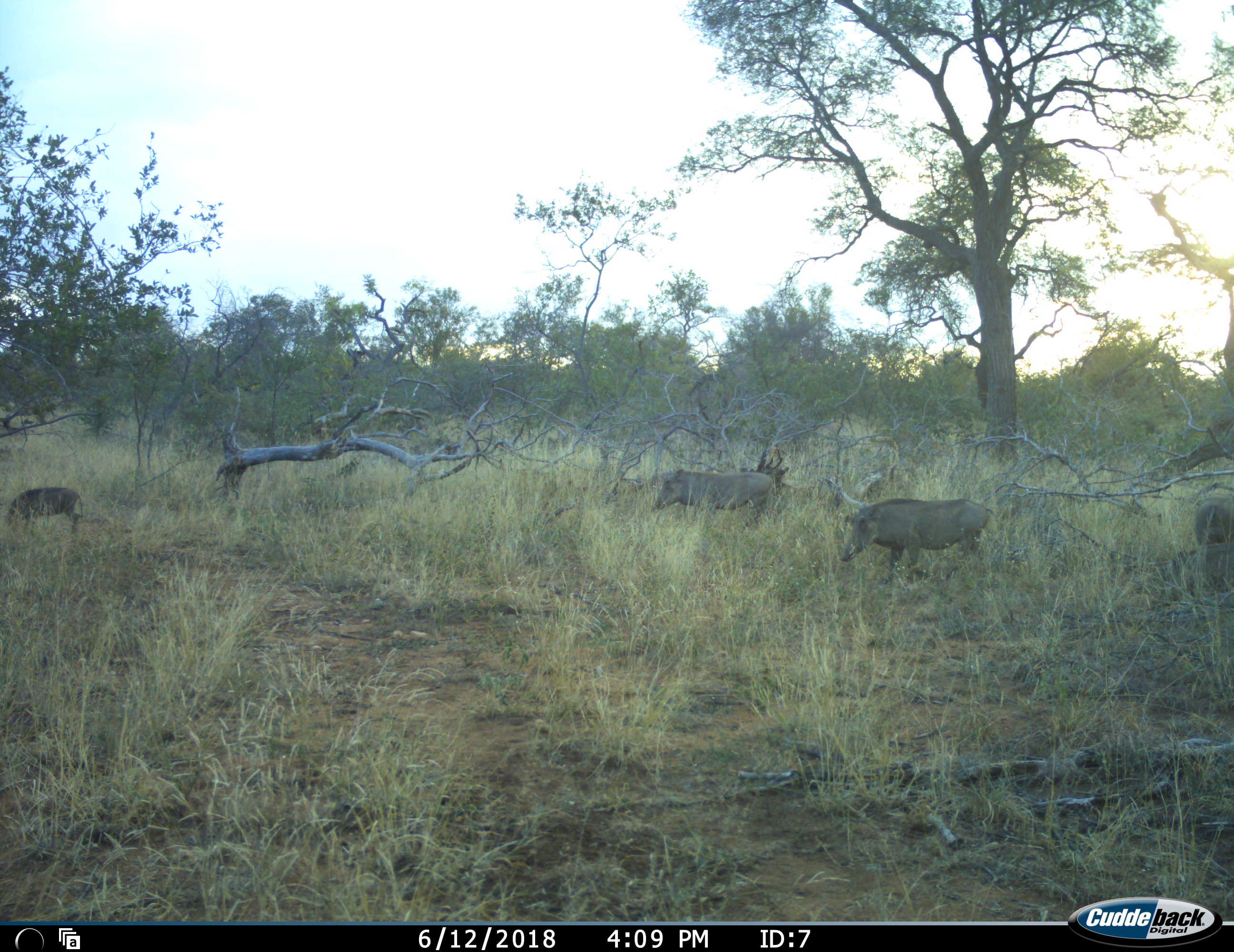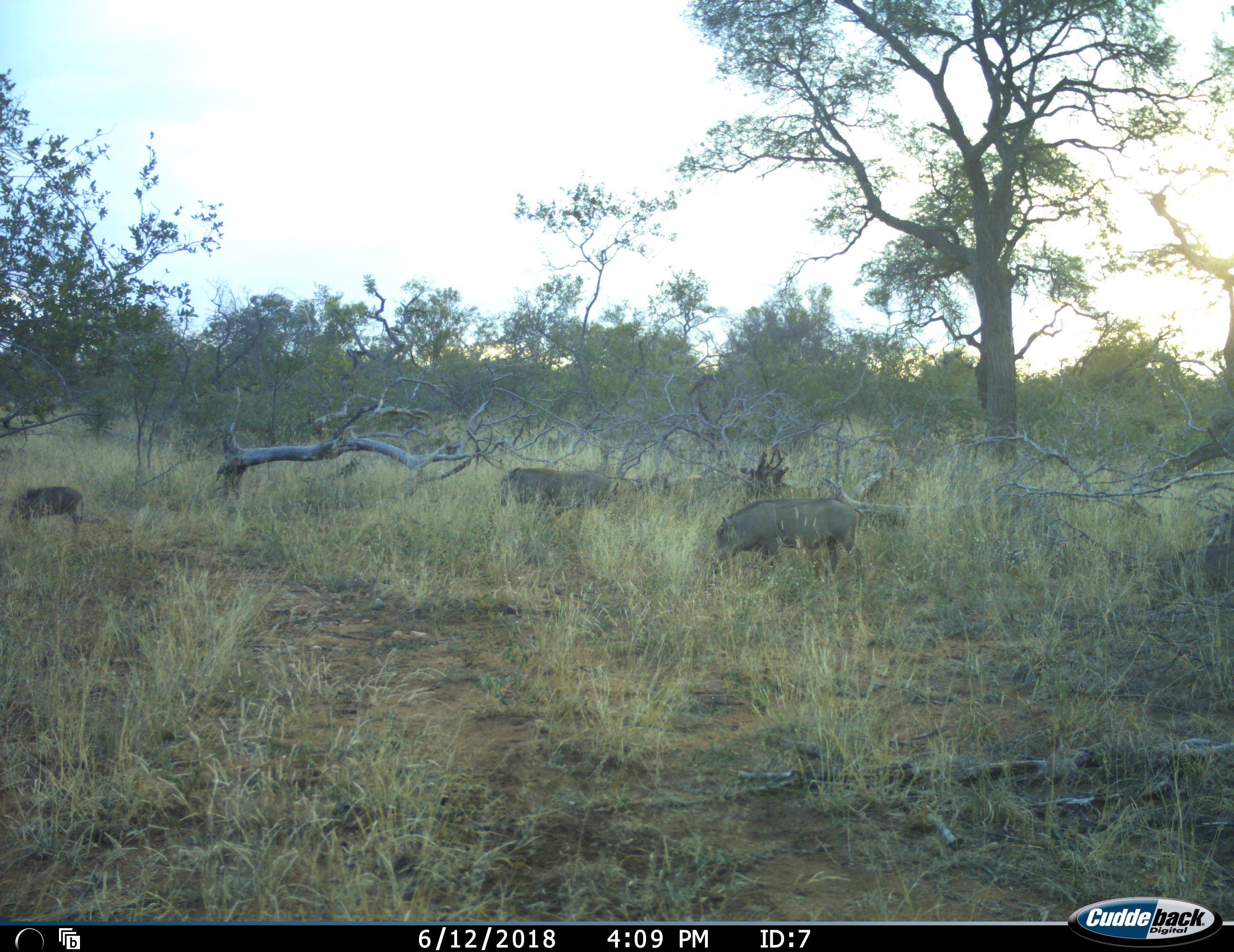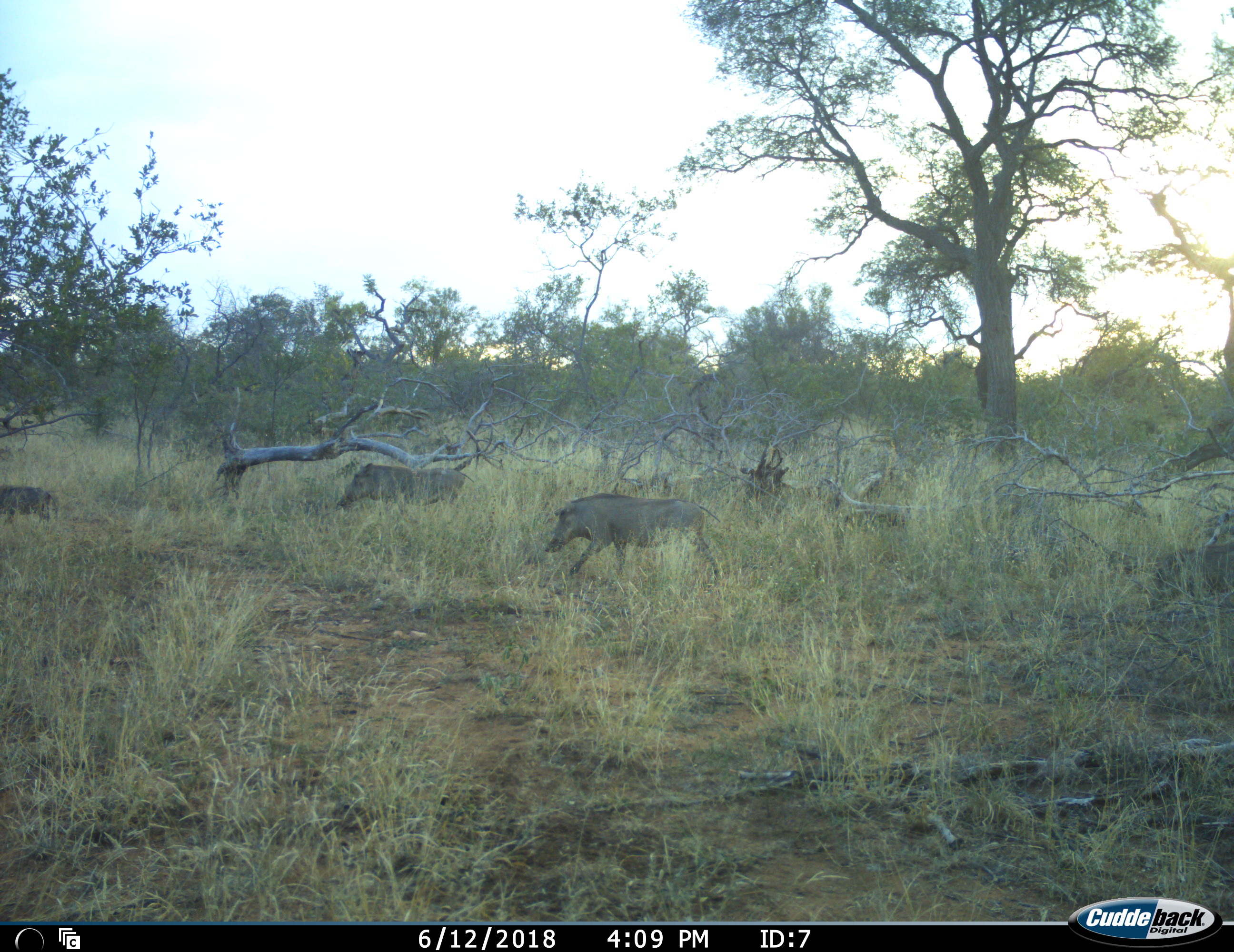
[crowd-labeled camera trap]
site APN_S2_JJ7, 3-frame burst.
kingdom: Animalia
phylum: Chordata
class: Mammalia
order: Artiodactyla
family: Suidae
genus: Phacochoerus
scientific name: Phacochoerus africanus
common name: warthog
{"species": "warthog (Phacochoerus africanus)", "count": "4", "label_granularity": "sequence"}